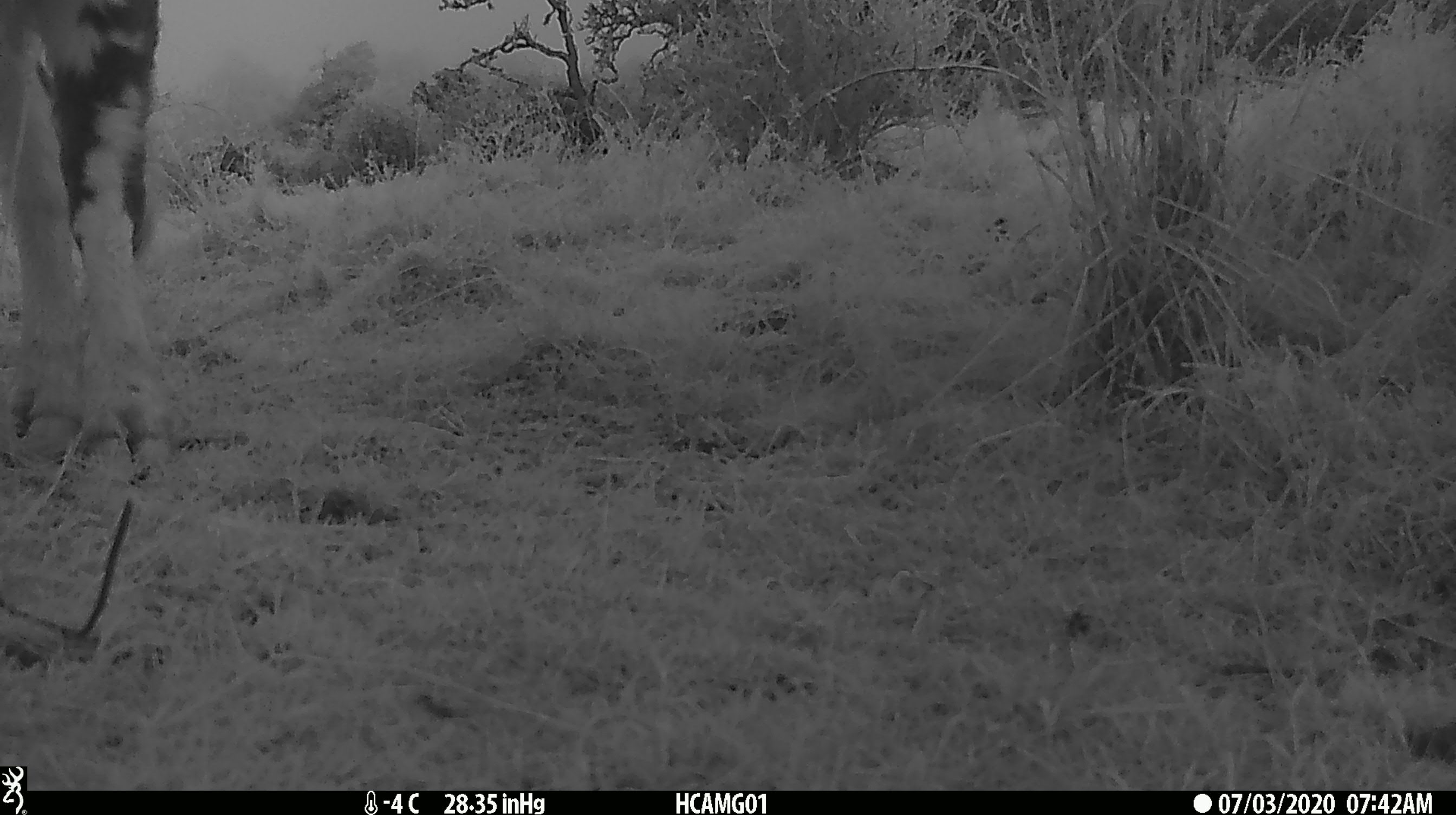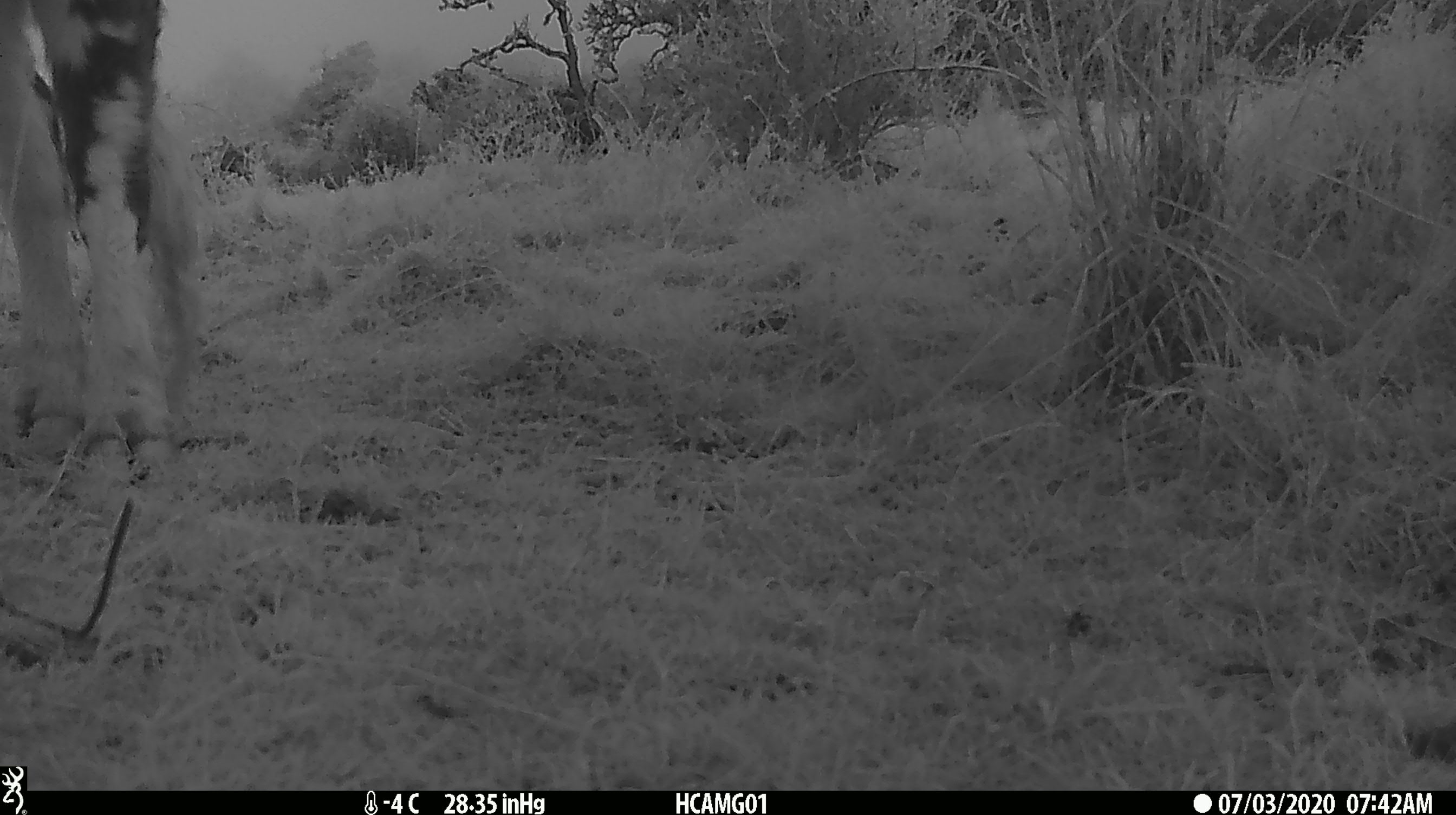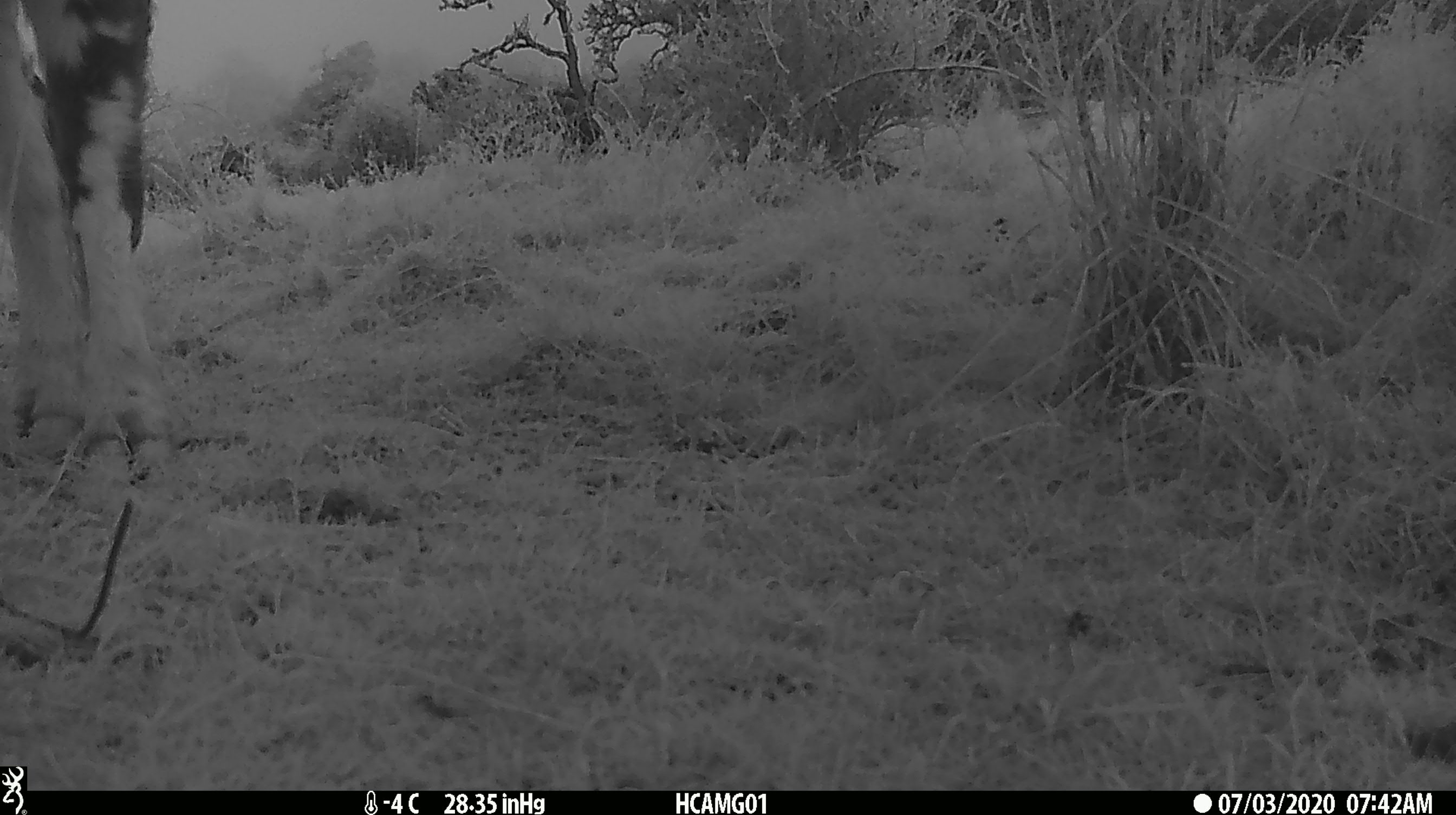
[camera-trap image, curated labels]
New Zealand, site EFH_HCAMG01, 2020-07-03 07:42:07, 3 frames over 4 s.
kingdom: Animalia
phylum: Chordata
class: Mammalia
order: Artiodactyla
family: Bovidae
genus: Bos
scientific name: Bos taurus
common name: domestic cow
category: cow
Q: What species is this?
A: Cow (domestic cow) (Bos taurus).